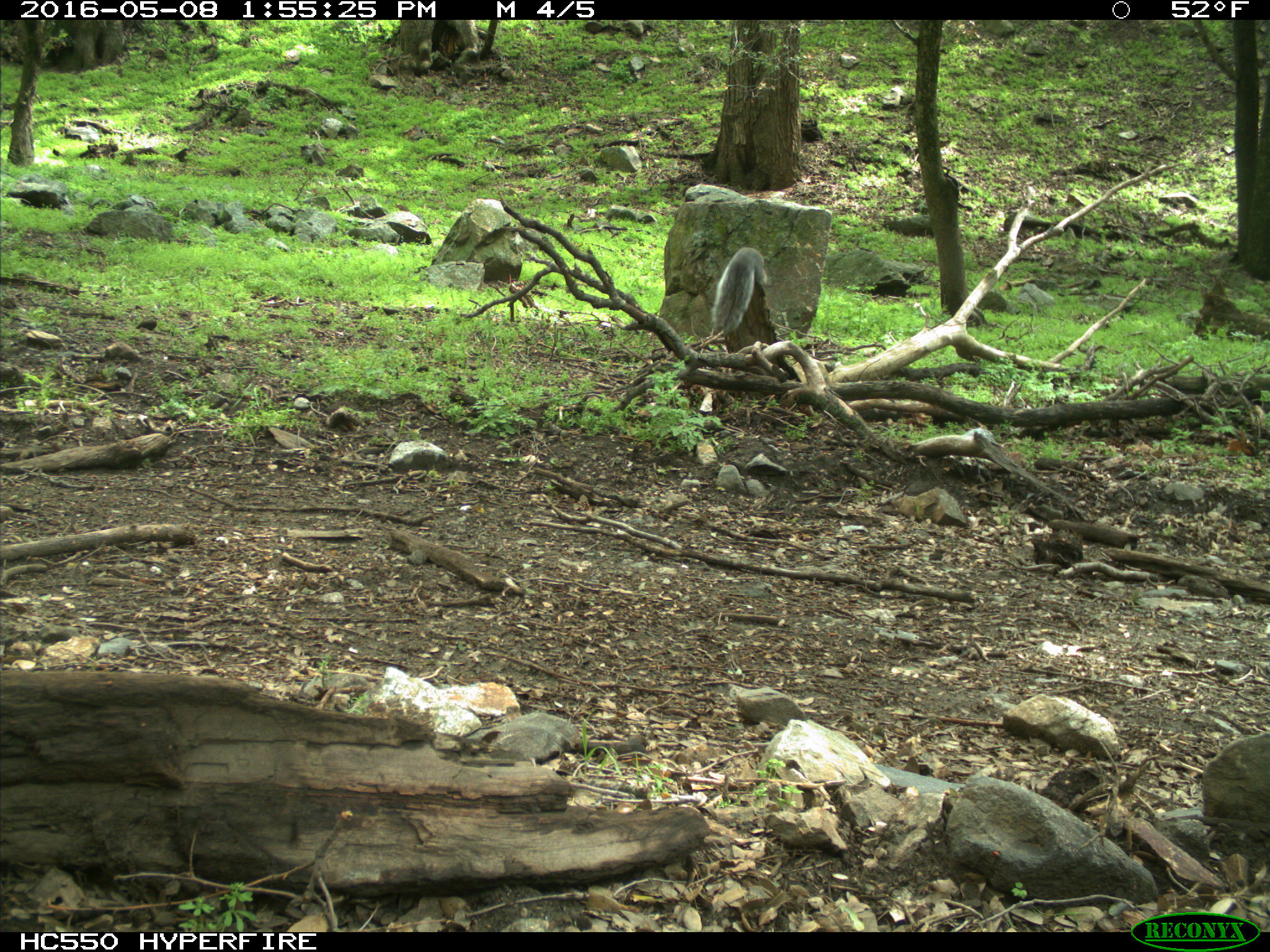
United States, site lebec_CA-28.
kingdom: Animalia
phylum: Chordata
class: Mammalia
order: Rodentia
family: Sciuridae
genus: Sciurus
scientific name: Sciurus carolinensis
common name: eastern gray squirrel